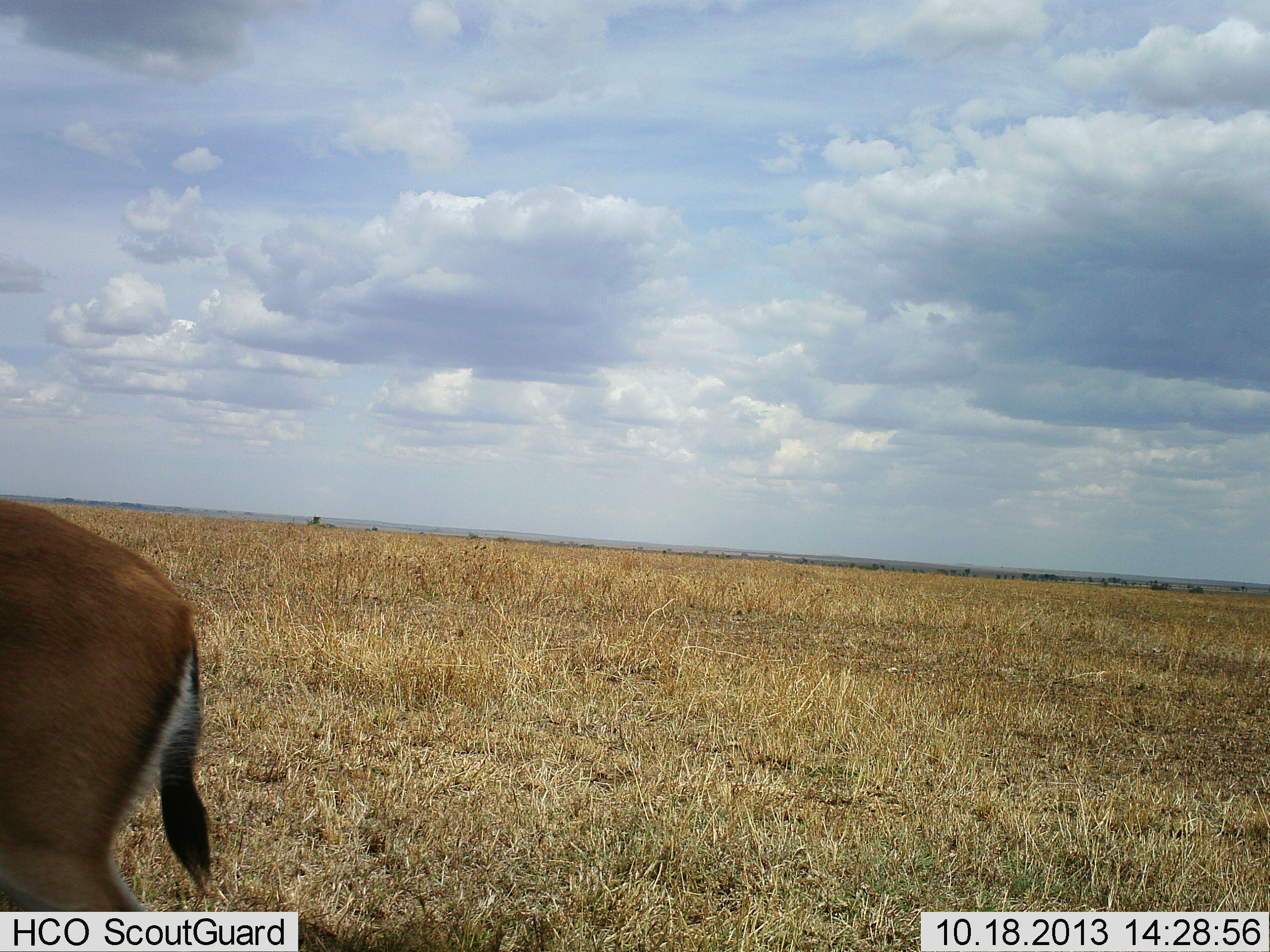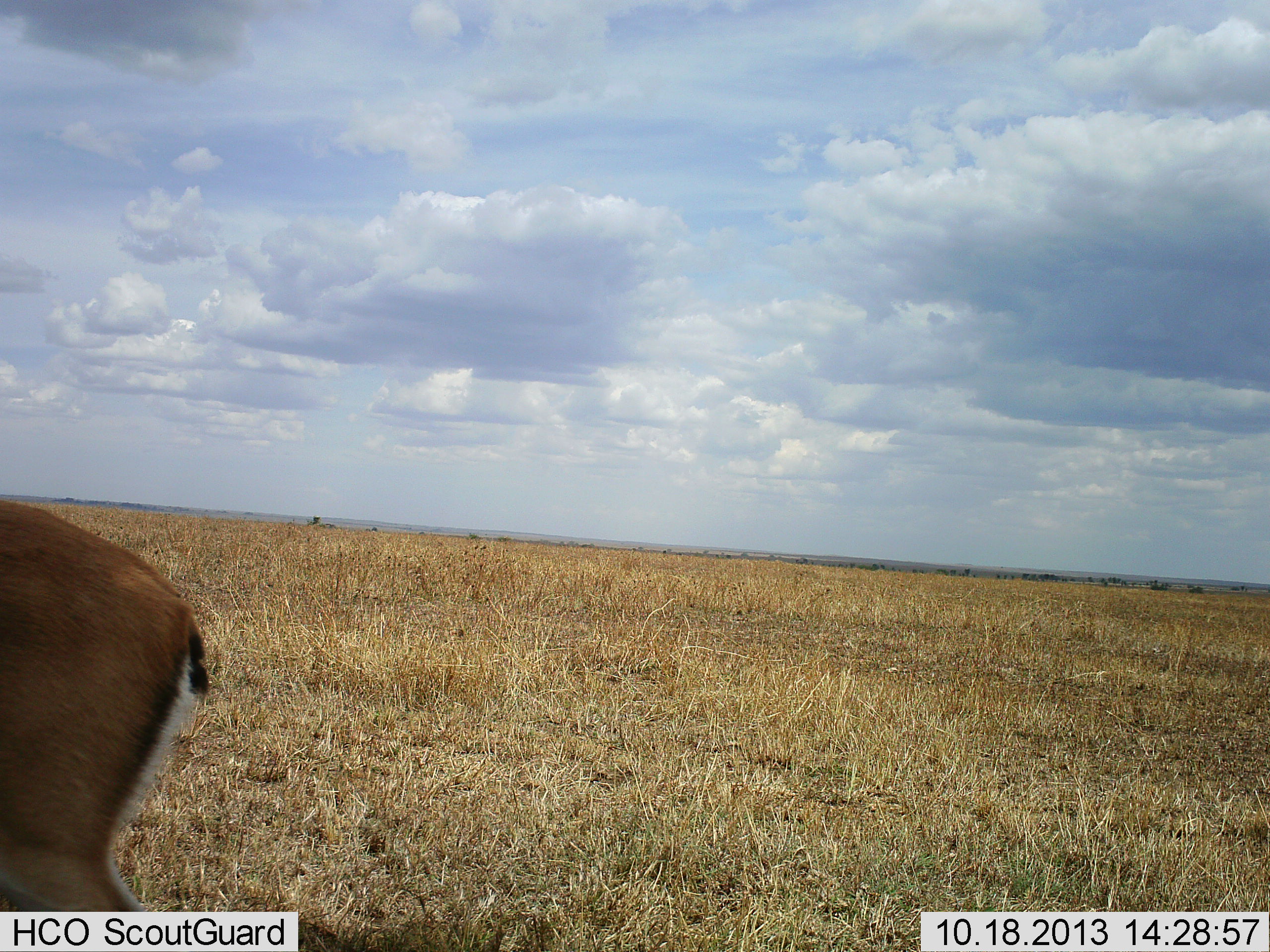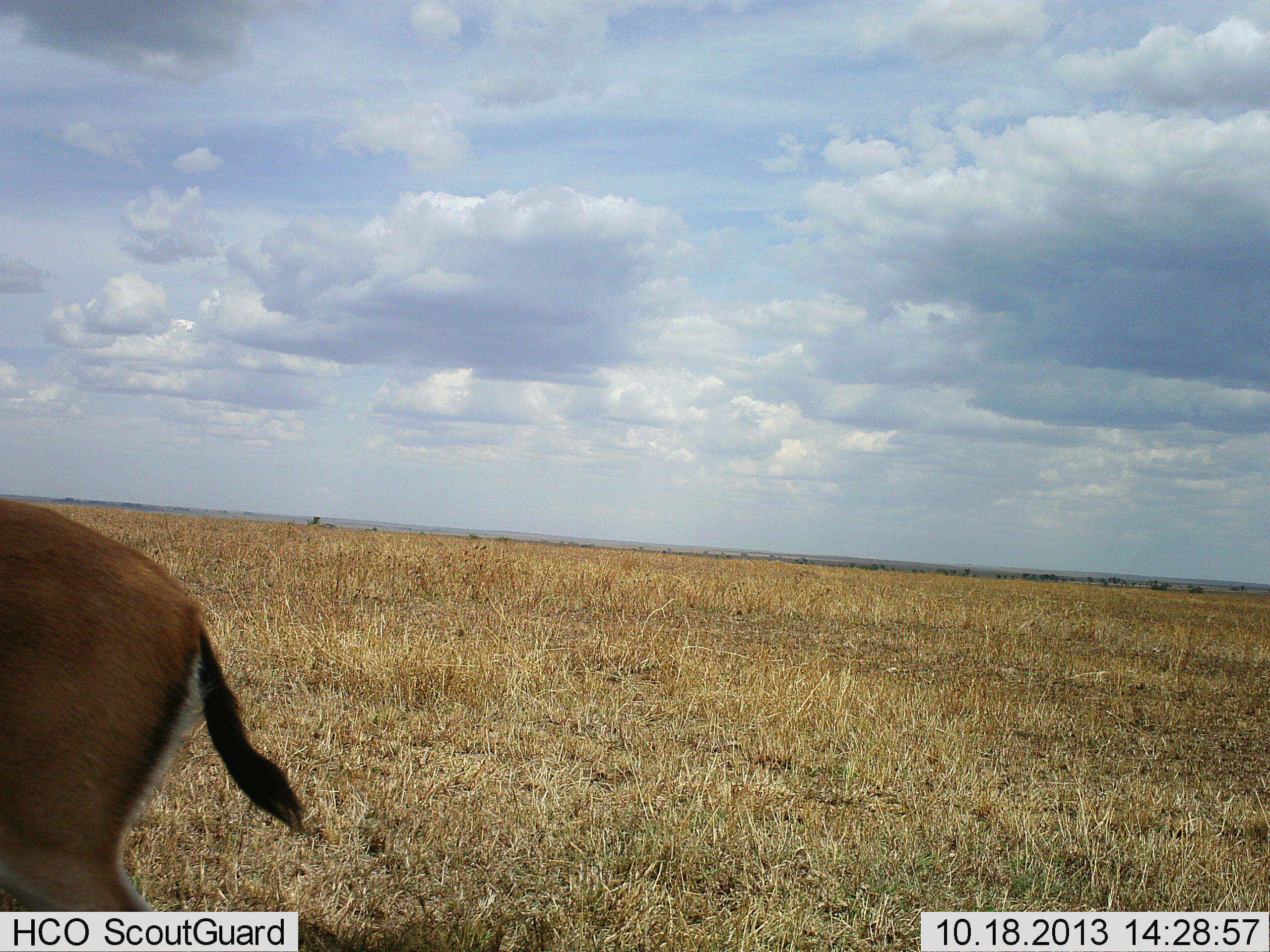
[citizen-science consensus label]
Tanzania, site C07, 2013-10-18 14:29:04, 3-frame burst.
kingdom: Animalia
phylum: Chordata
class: Mammalia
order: Artiodactyla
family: Bovidae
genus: Eudorcas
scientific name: Eudorcas thomsonii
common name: thomson's gazelle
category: gazellethomsons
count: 1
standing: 100%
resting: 0%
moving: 0%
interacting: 0%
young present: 0%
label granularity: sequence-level